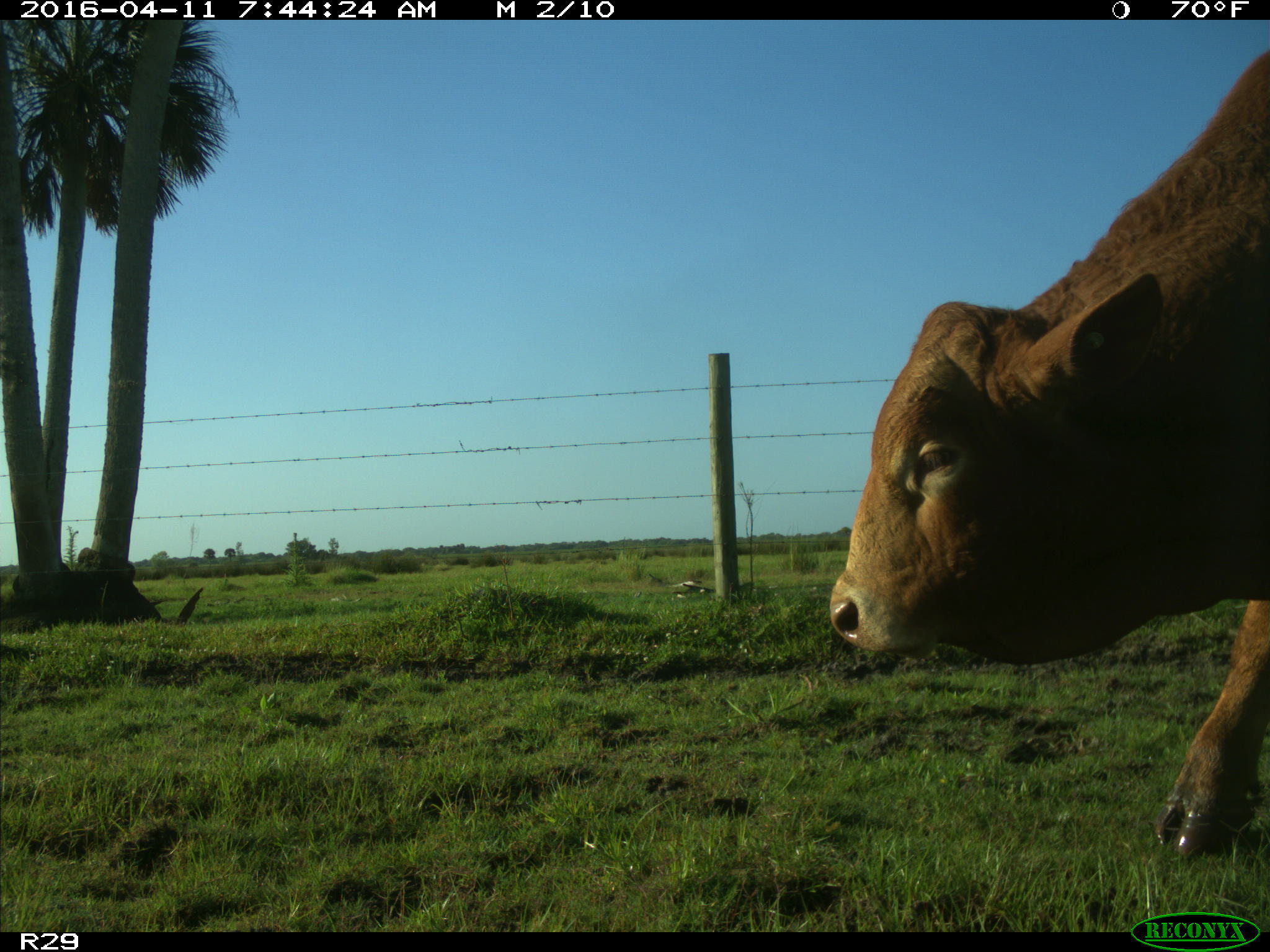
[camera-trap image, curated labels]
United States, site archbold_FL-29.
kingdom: Animalia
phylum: Chordata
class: Mammalia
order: Artiodactyla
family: Bovidae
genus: Bos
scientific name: Bos taurus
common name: domestic cow